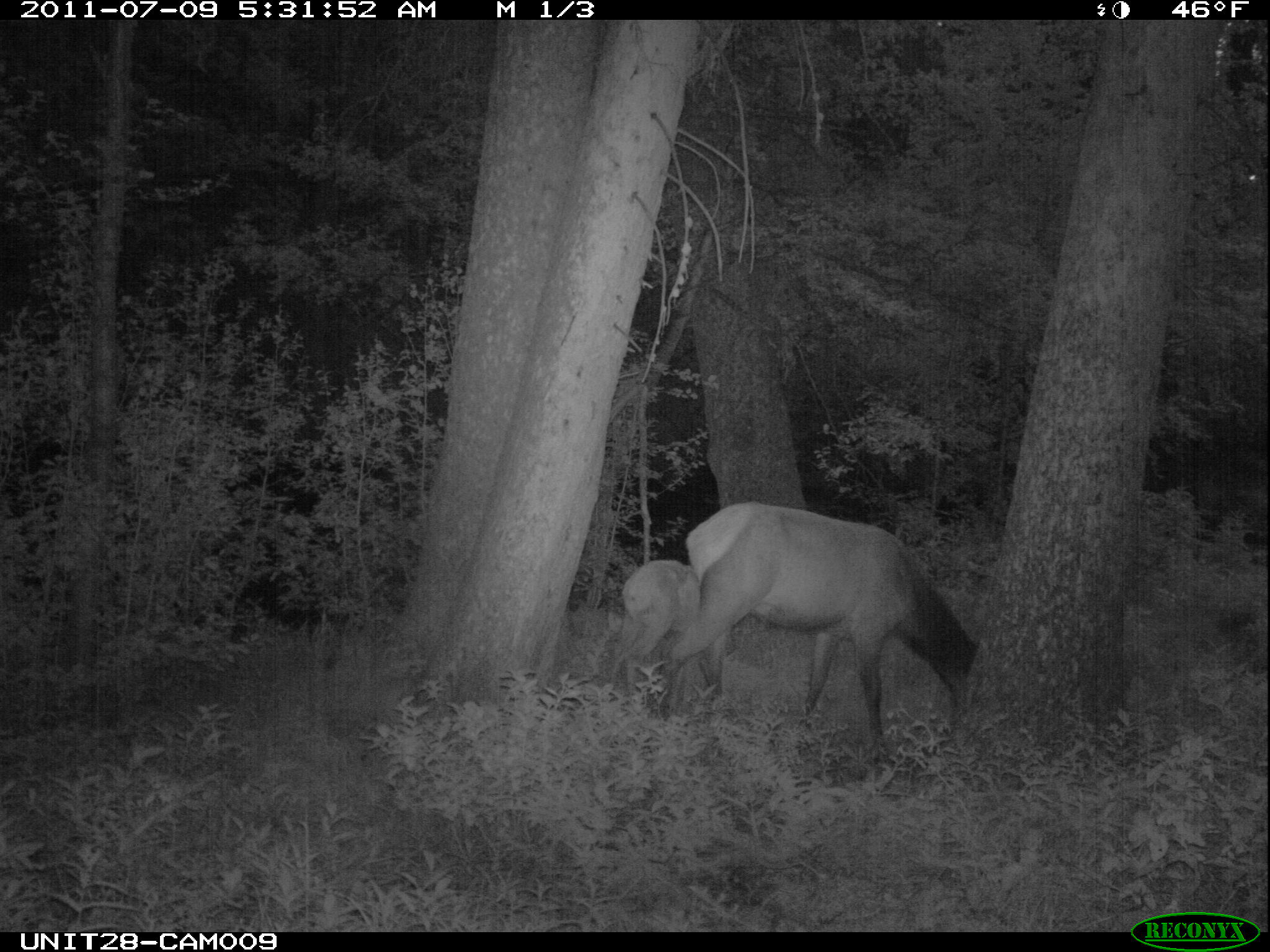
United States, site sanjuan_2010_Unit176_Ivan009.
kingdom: Animalia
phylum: Chordata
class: Mammalia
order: Artiodactyla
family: Cervidae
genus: Cervus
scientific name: Cervus elaphus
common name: red deer